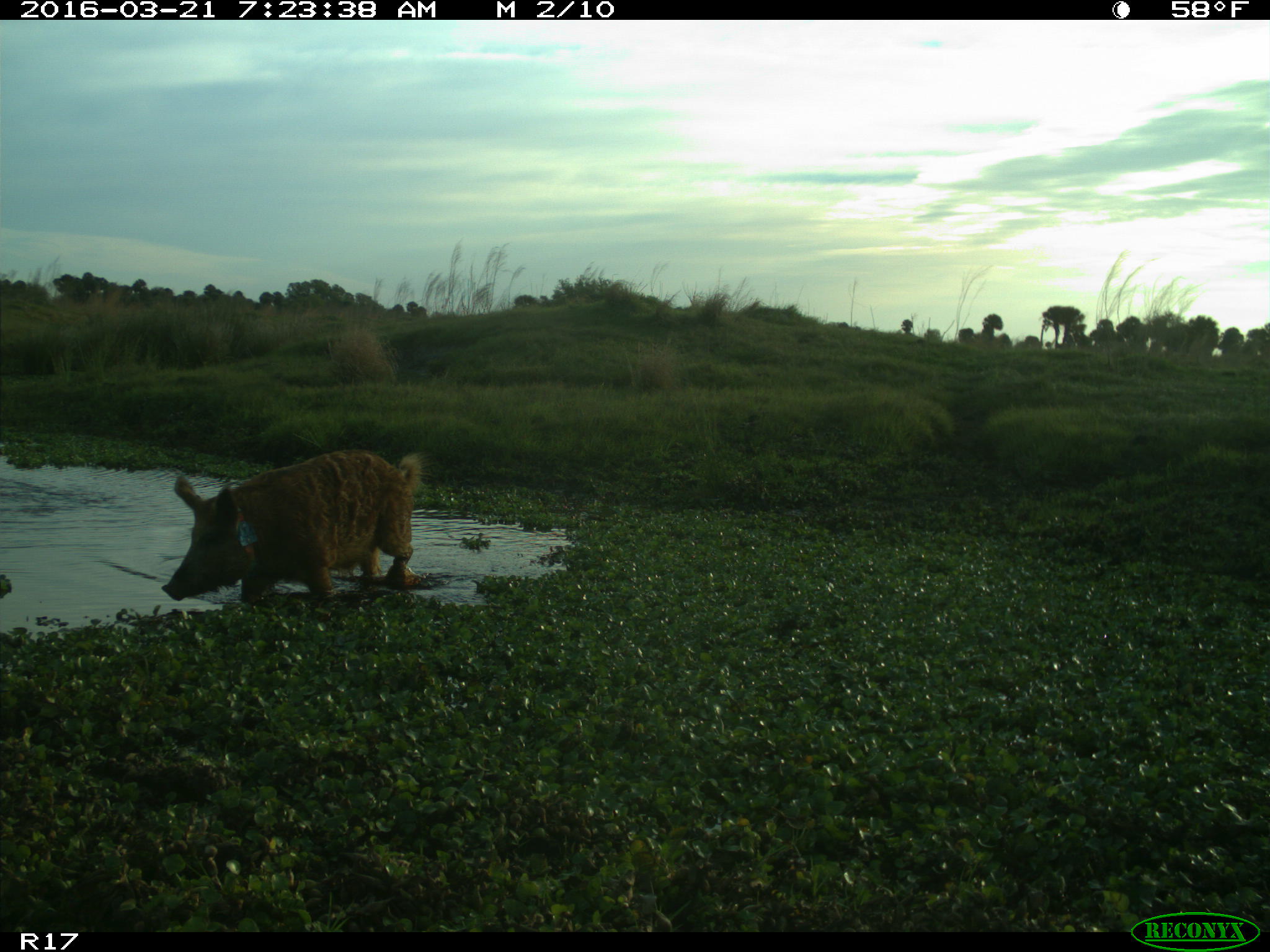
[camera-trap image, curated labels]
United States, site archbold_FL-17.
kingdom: Animalia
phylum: Chordata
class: Mammalia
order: Artiodactyla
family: Suidae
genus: Sus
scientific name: Sus scrofa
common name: wild boar